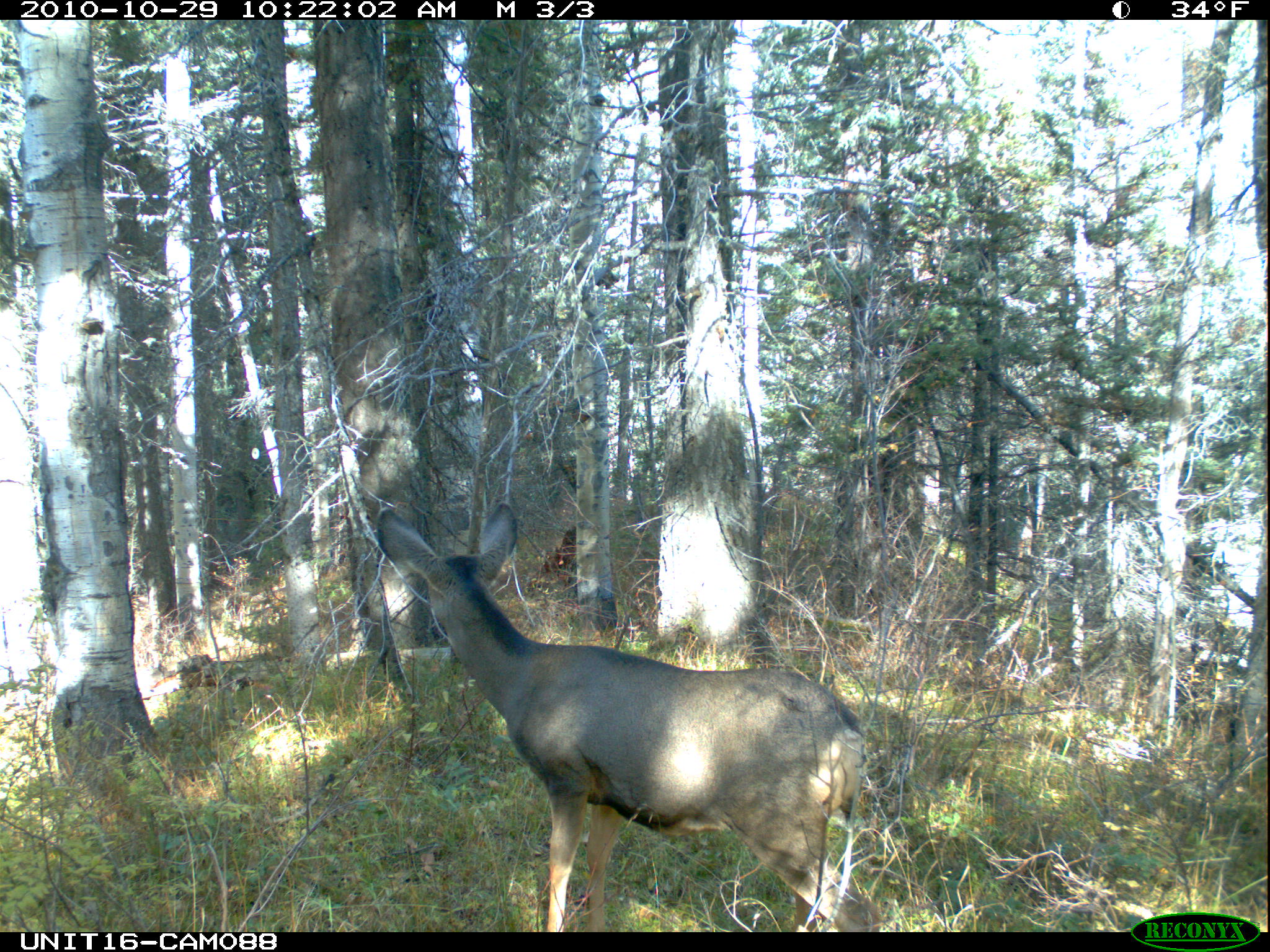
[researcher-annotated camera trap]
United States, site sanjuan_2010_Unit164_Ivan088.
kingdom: Animalia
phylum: Chordata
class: Mammalia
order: Artiodactyla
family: Cervidae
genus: Odocoileus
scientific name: Odocoileus hemionus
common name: mule deer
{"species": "Odocoileus hemionus (mule deer)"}